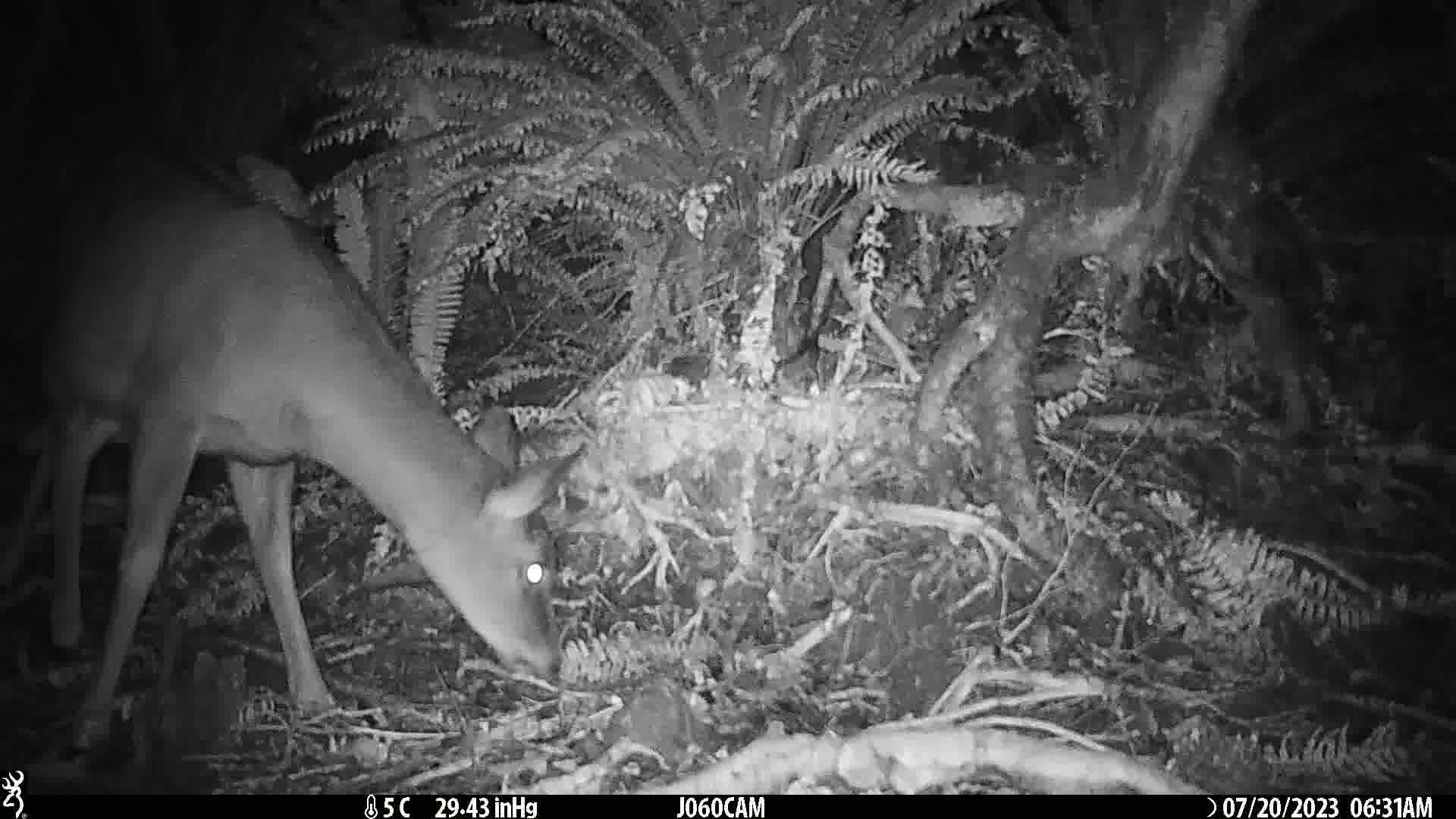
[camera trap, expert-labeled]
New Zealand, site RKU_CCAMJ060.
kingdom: Animalia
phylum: Chordata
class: Mammalia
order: Artiodactyla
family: Cervidae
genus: Odocoileus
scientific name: Odocoileus virginianus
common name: white-tailed deer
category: white tailed deer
White tailed deer (white-tailed deer) (Odocoileus virginianus).